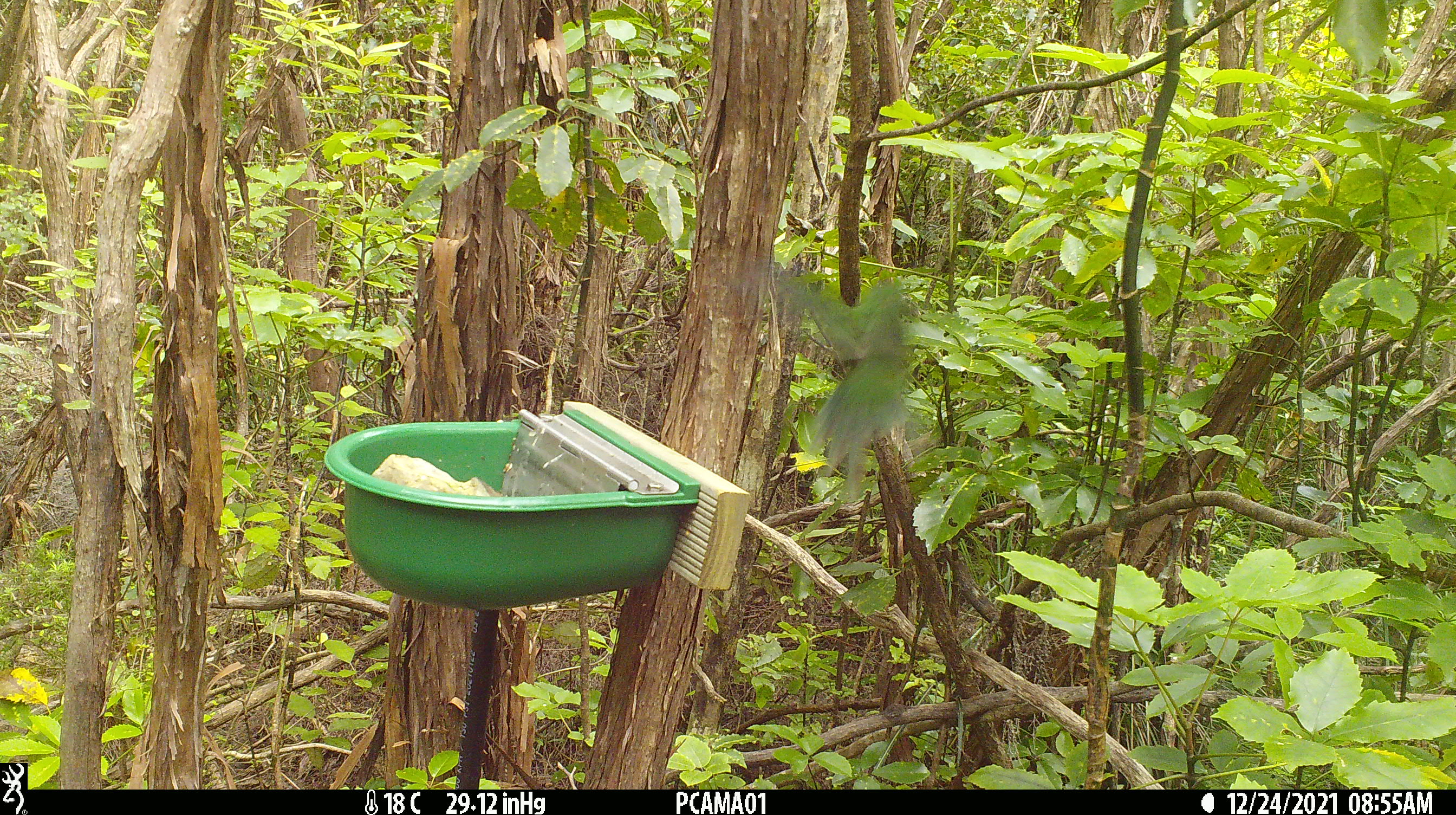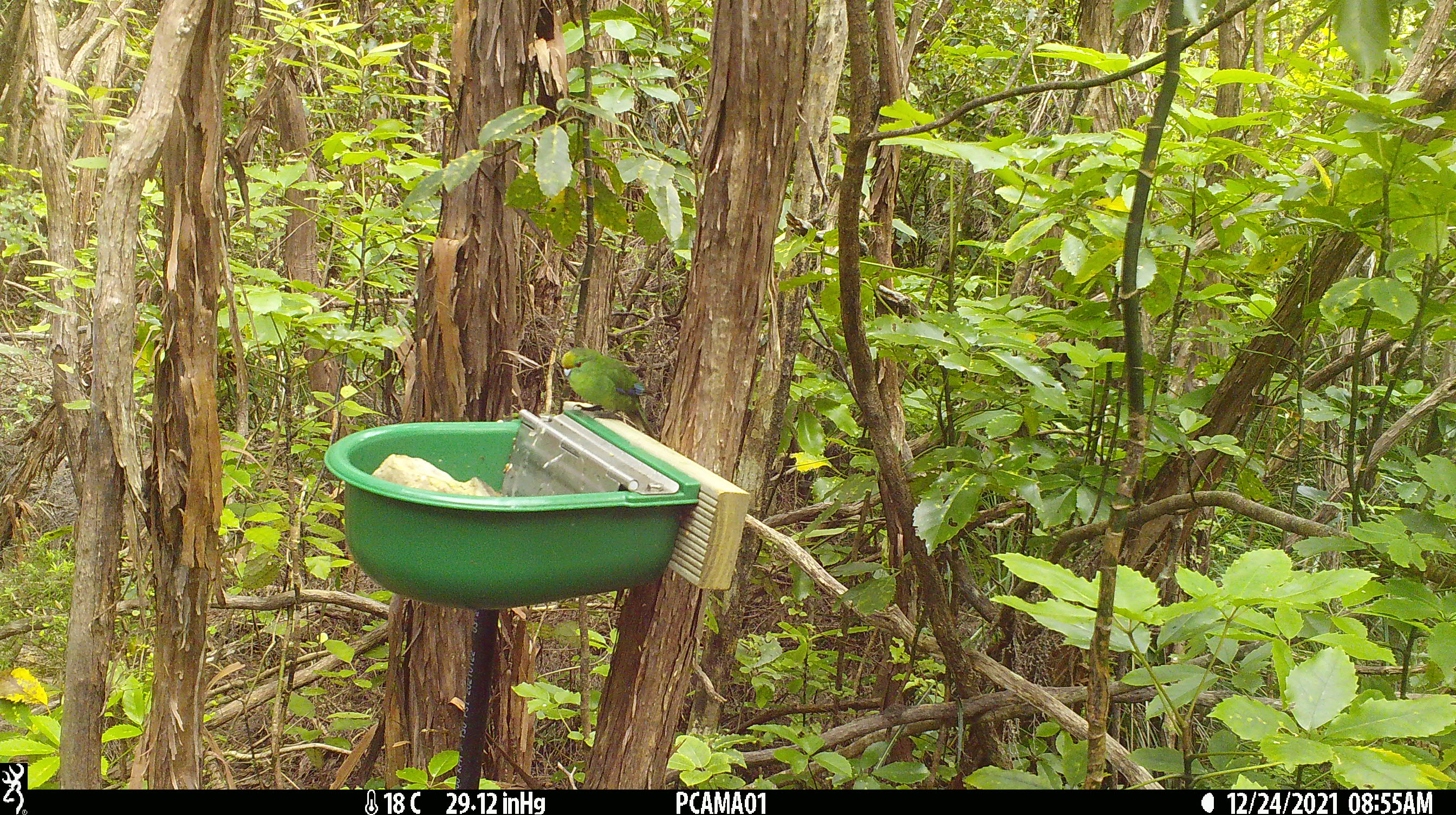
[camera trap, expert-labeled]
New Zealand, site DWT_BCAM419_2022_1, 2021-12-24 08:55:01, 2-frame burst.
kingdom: Animalia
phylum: Chordata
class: Aves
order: Psittaciformes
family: Psittaculidae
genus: Cyanoramphus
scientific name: Cyanoramphus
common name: parakeet